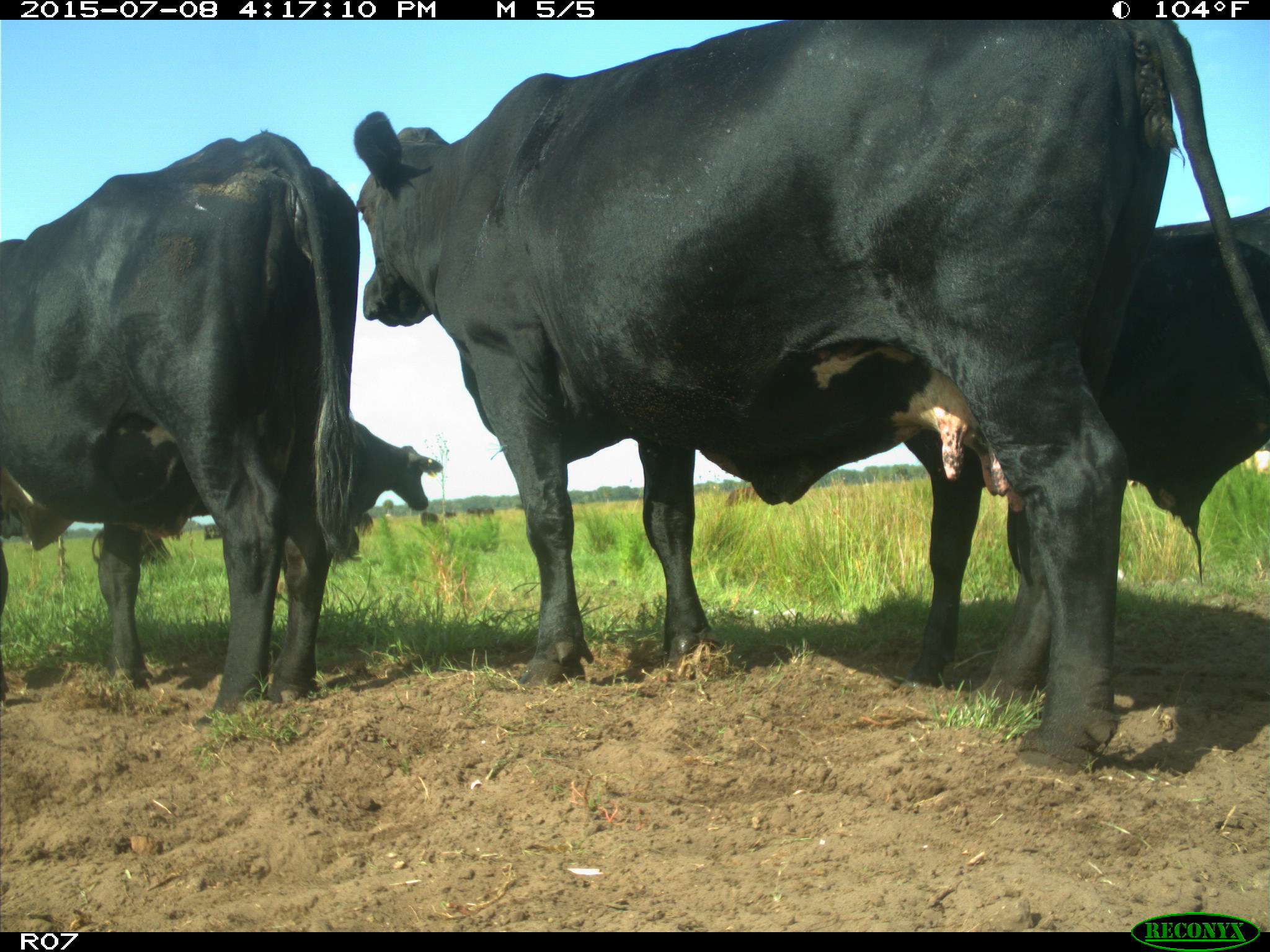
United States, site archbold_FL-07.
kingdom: Animalia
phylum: Chordata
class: Mammalia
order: Artiodactyla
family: Bovidae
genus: Bos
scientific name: Bos taurus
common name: domestic cow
Bos taurus (domestic cow).